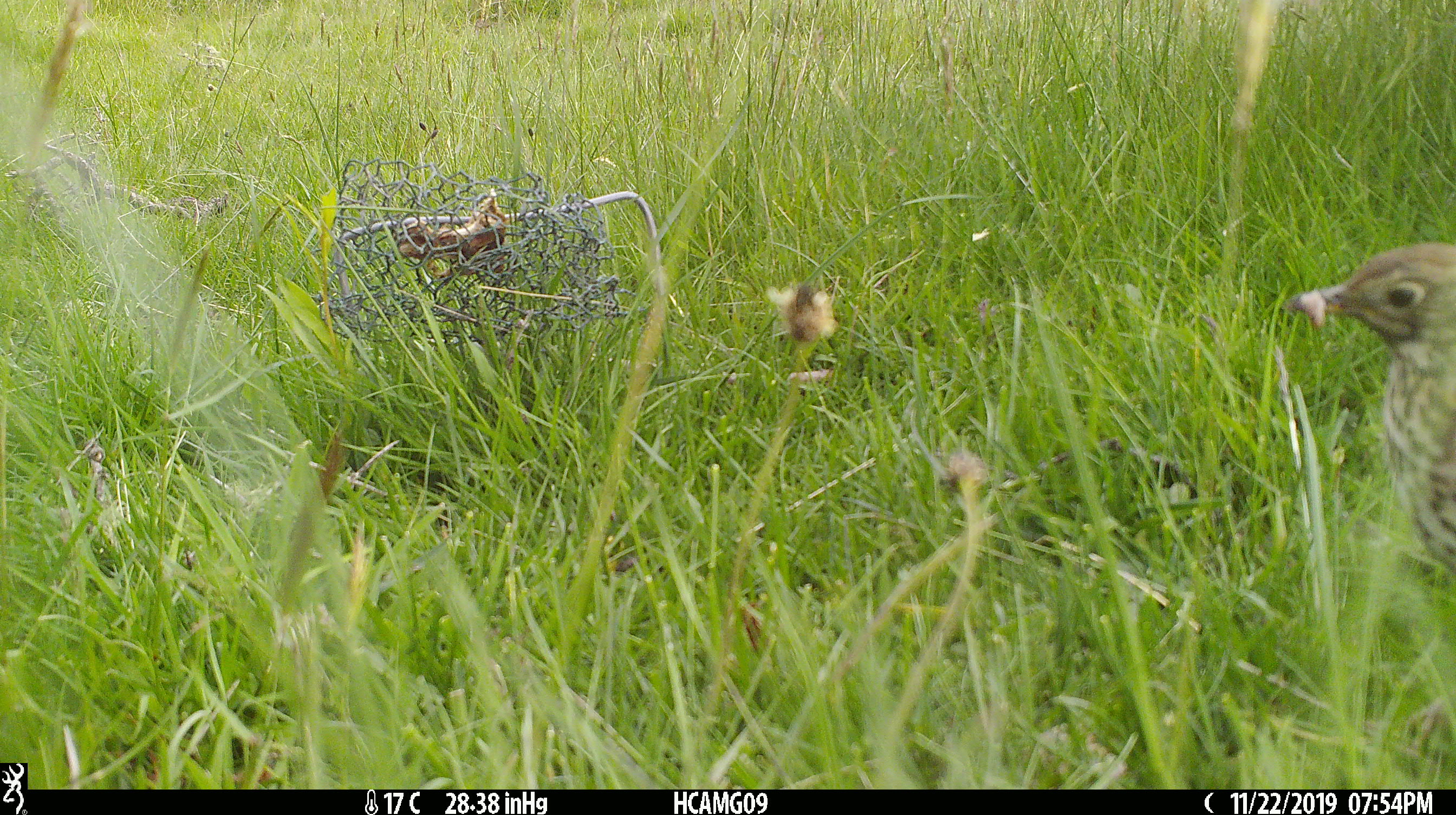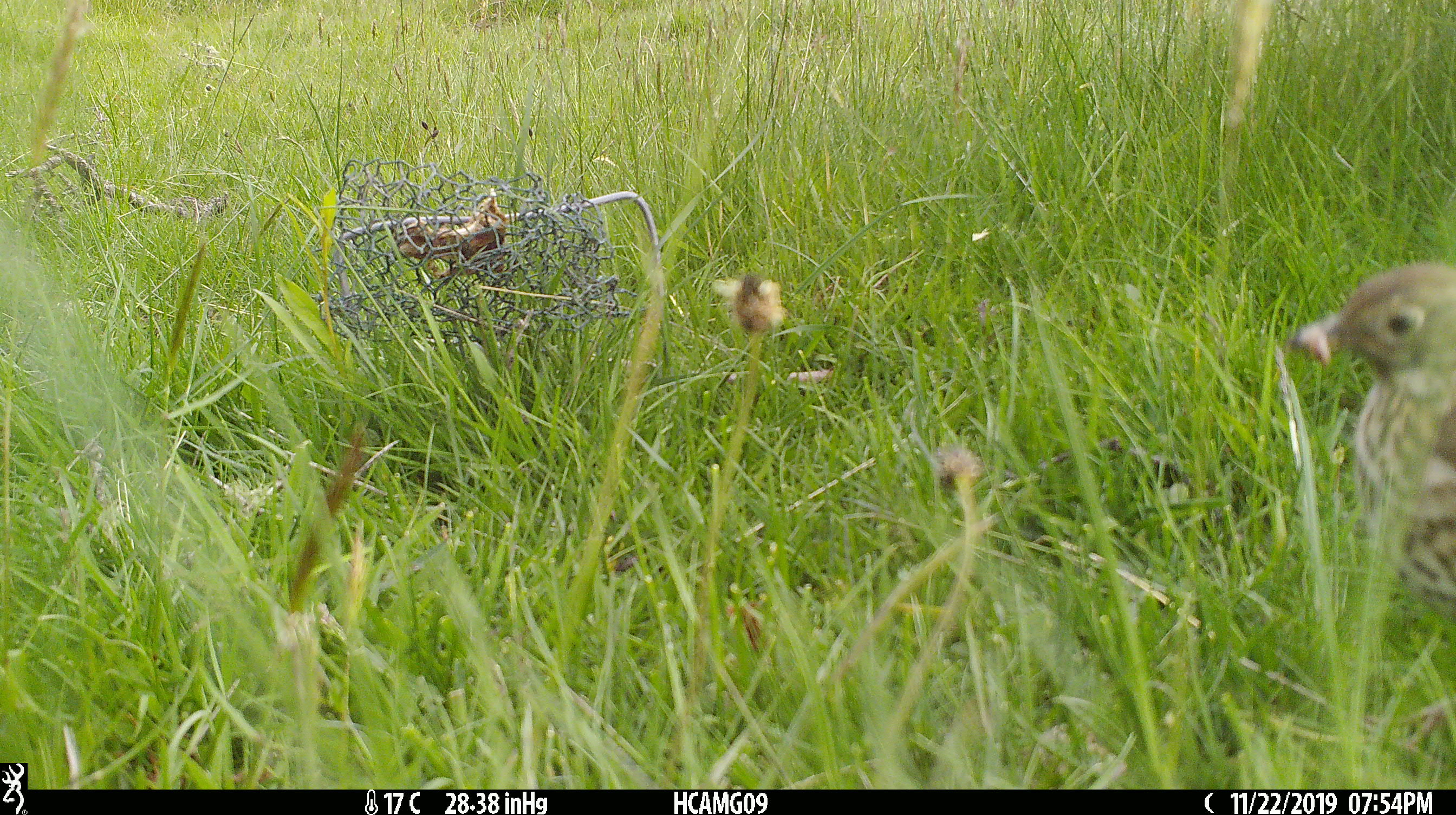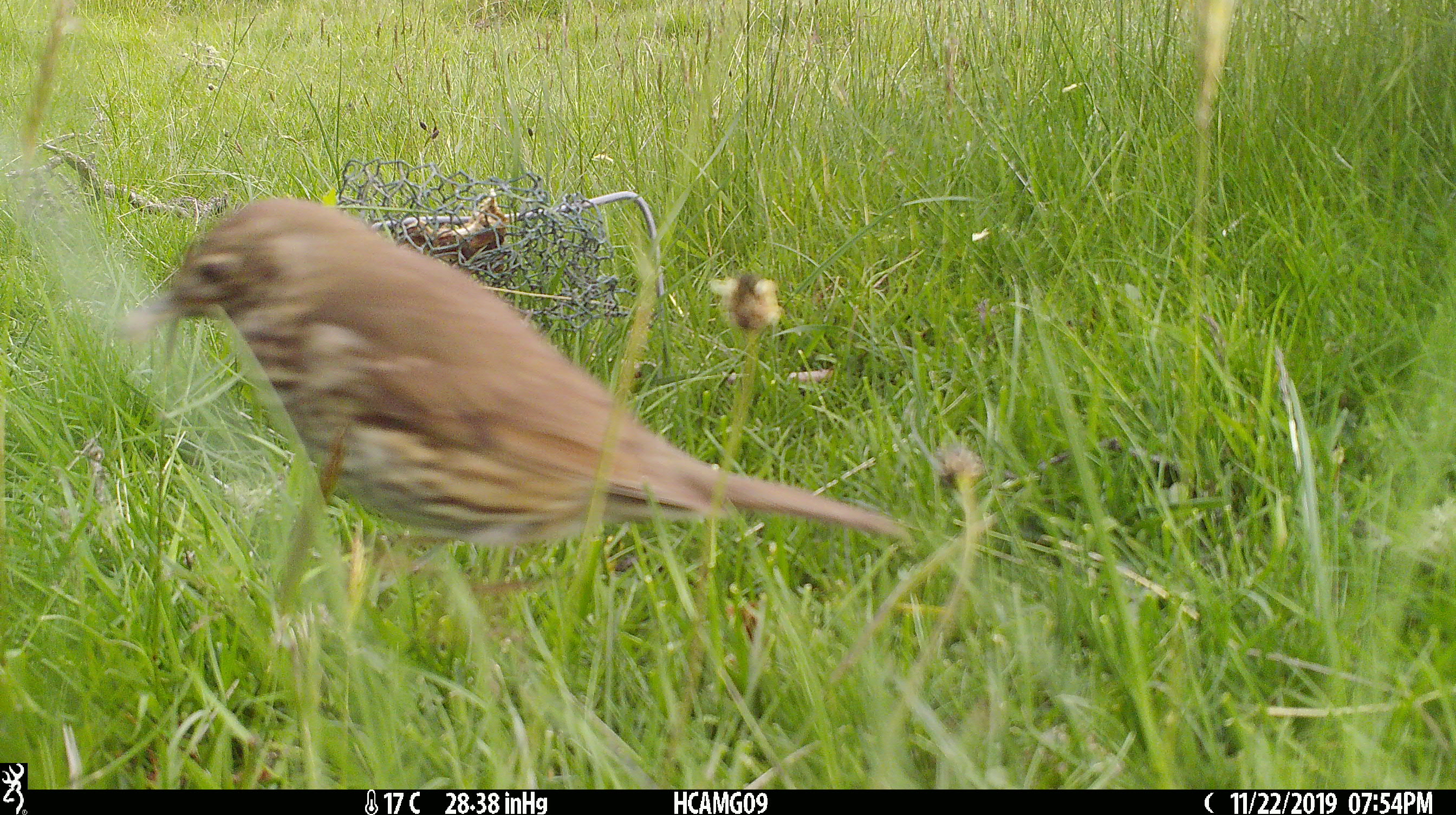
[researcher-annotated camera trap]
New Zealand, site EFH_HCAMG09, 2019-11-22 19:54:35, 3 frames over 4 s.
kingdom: Animalia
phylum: Chordata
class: Aves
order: Passeriformes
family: Turdidae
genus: Turdus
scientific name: Turdus philomelos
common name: song thrush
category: thrush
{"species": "thrush (song thrush) (Turdus philomelos)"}